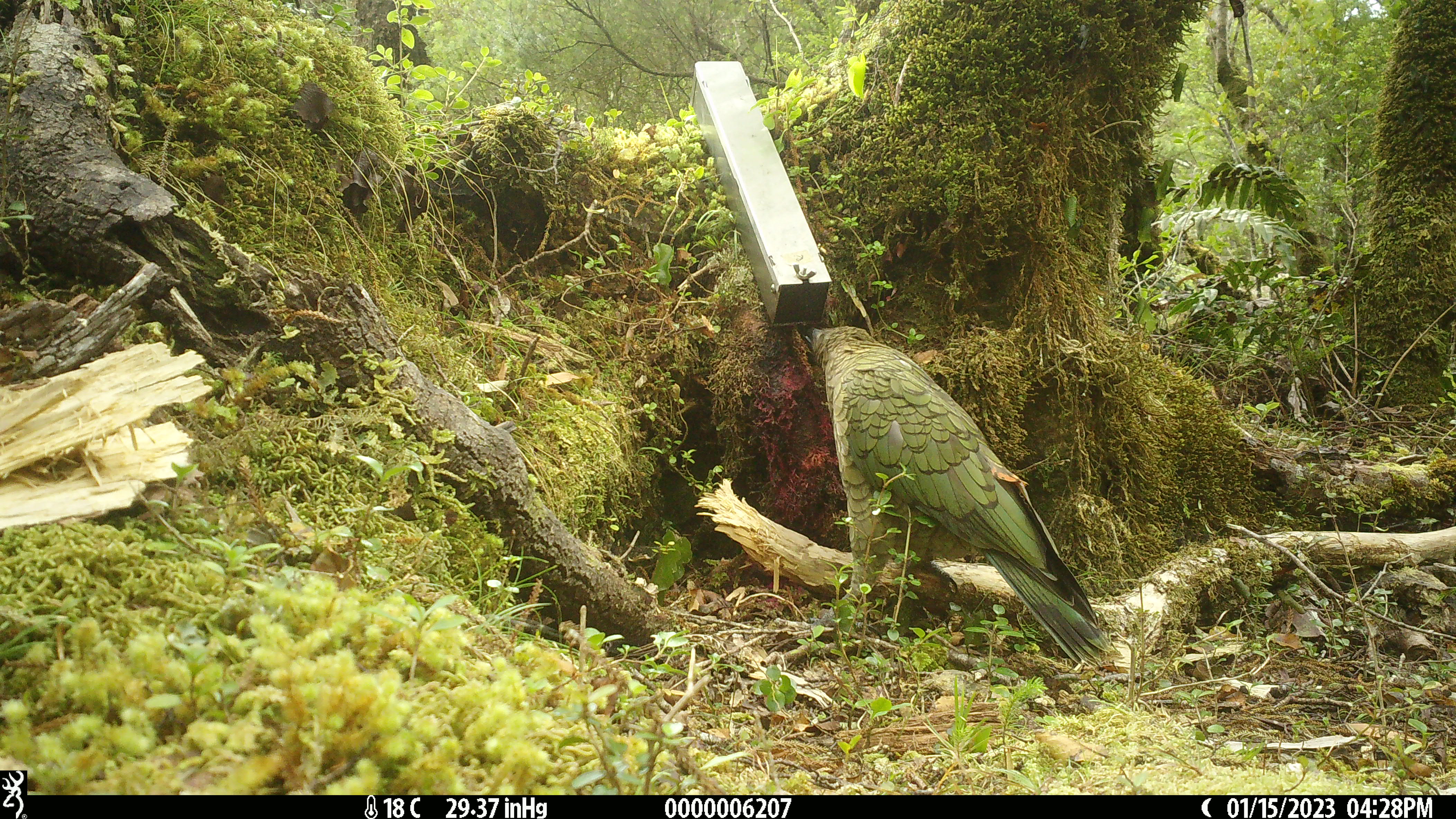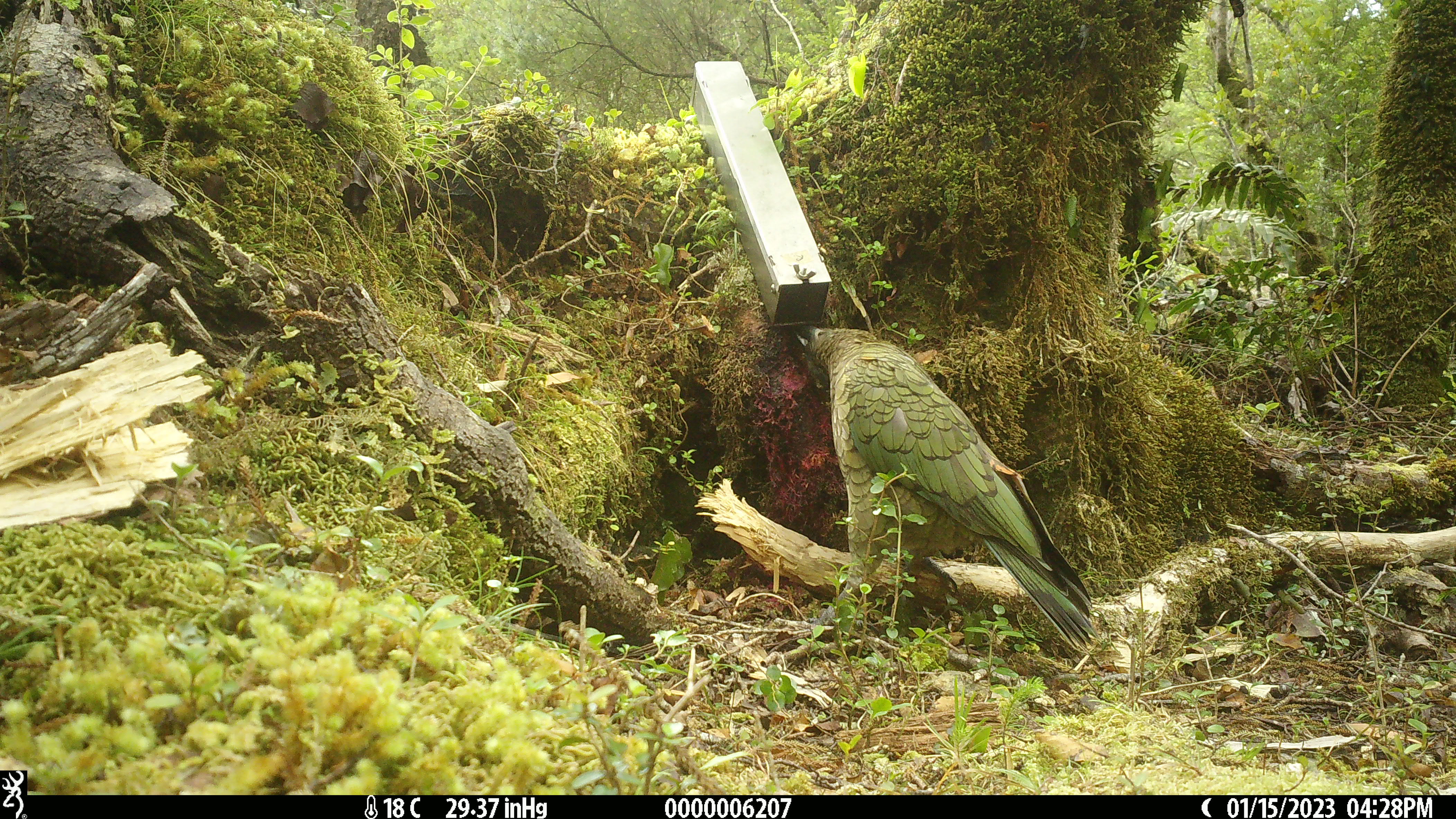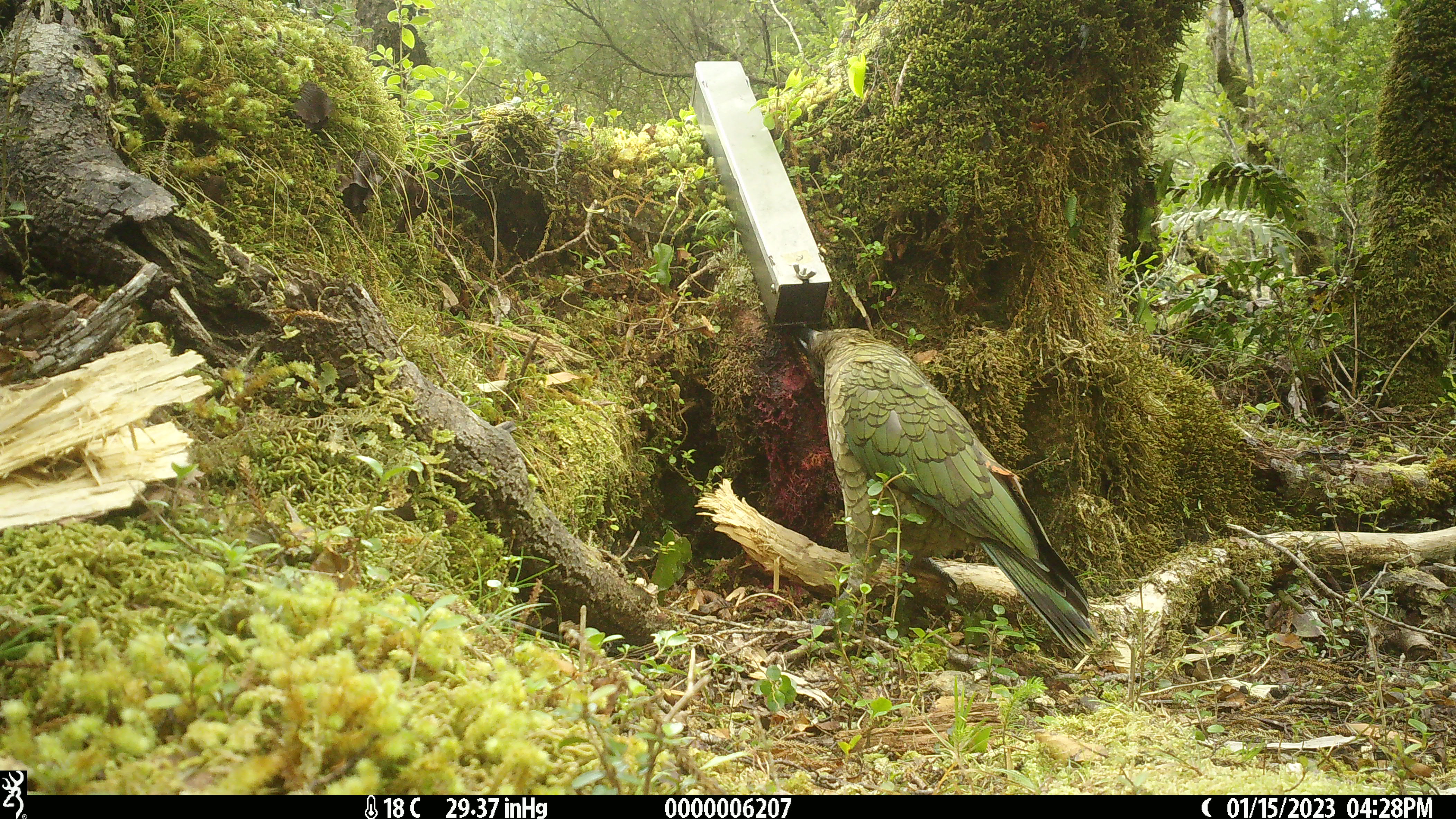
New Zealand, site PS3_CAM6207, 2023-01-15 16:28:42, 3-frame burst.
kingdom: Animalia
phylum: Chordata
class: Aves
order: Psittaciformes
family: Strigopidae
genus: Nestor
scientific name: Nestor notabilis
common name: kea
Kea (Nestor notabilis).